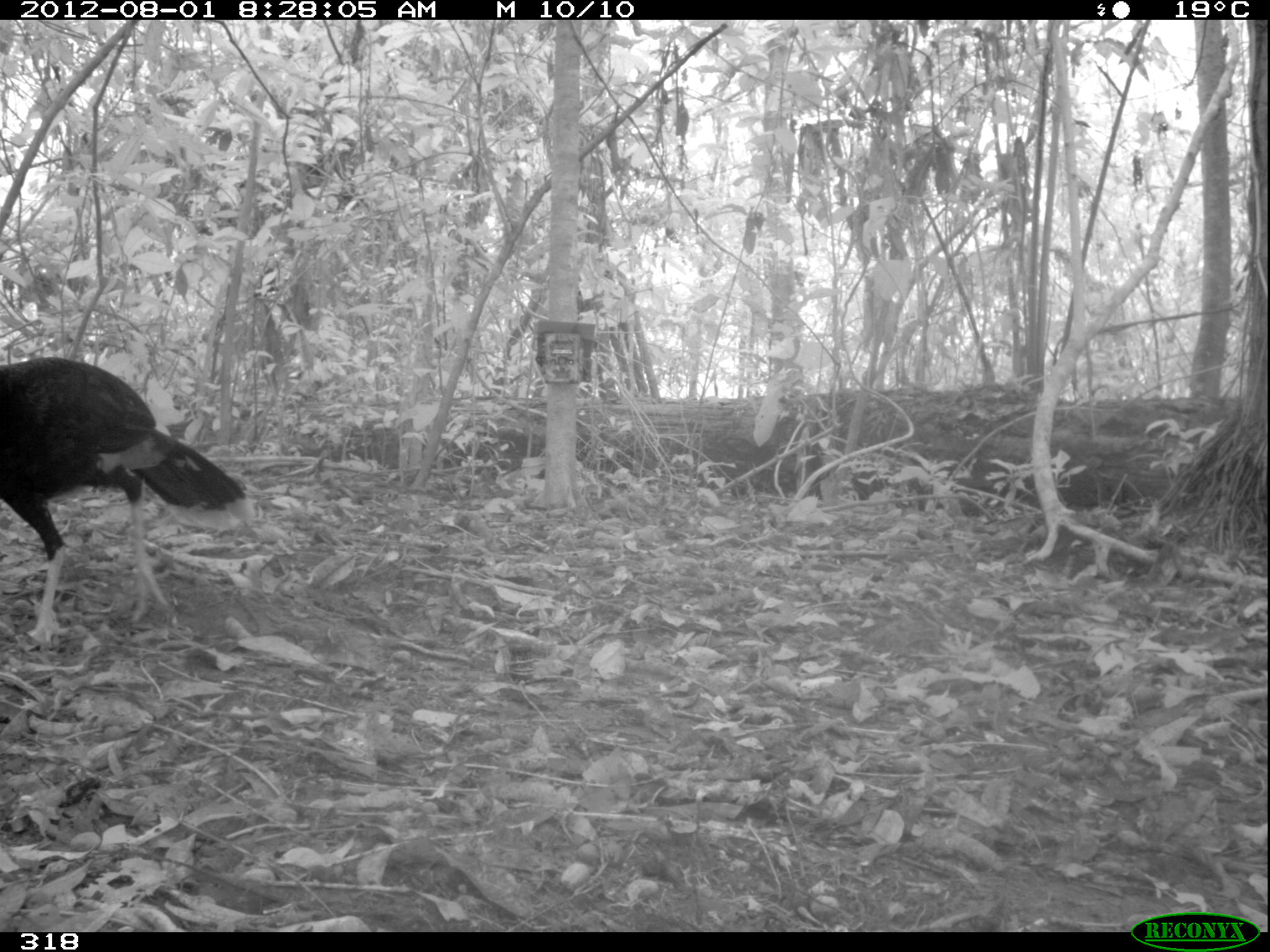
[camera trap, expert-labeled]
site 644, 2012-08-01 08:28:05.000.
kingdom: Animalia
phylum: Chordata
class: Aves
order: Galliformes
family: Cracidae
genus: Mitu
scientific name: Mitu tuberosum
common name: razor-billed curassow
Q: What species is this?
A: Mitu tuberosum (razor-billed curassow).